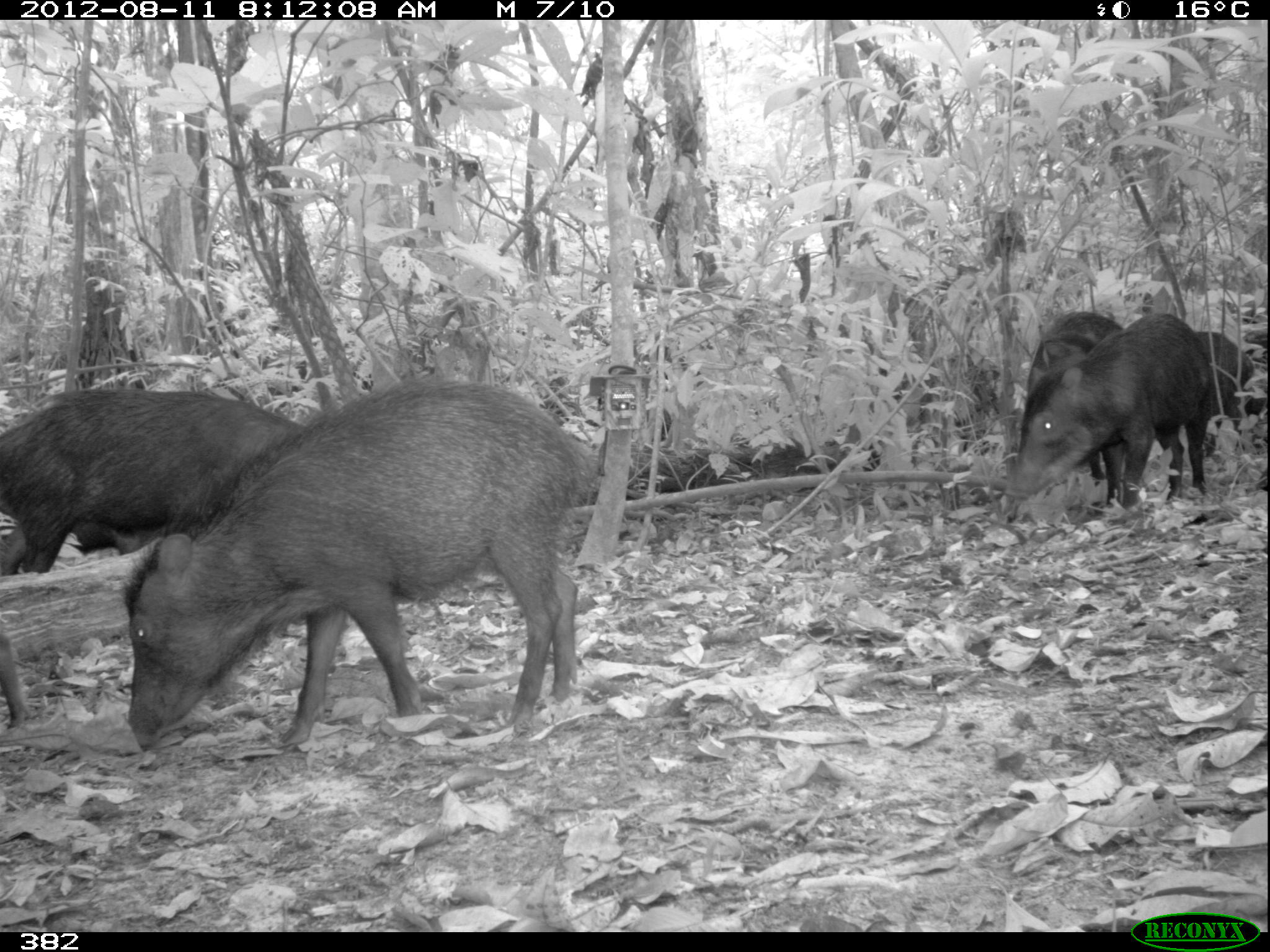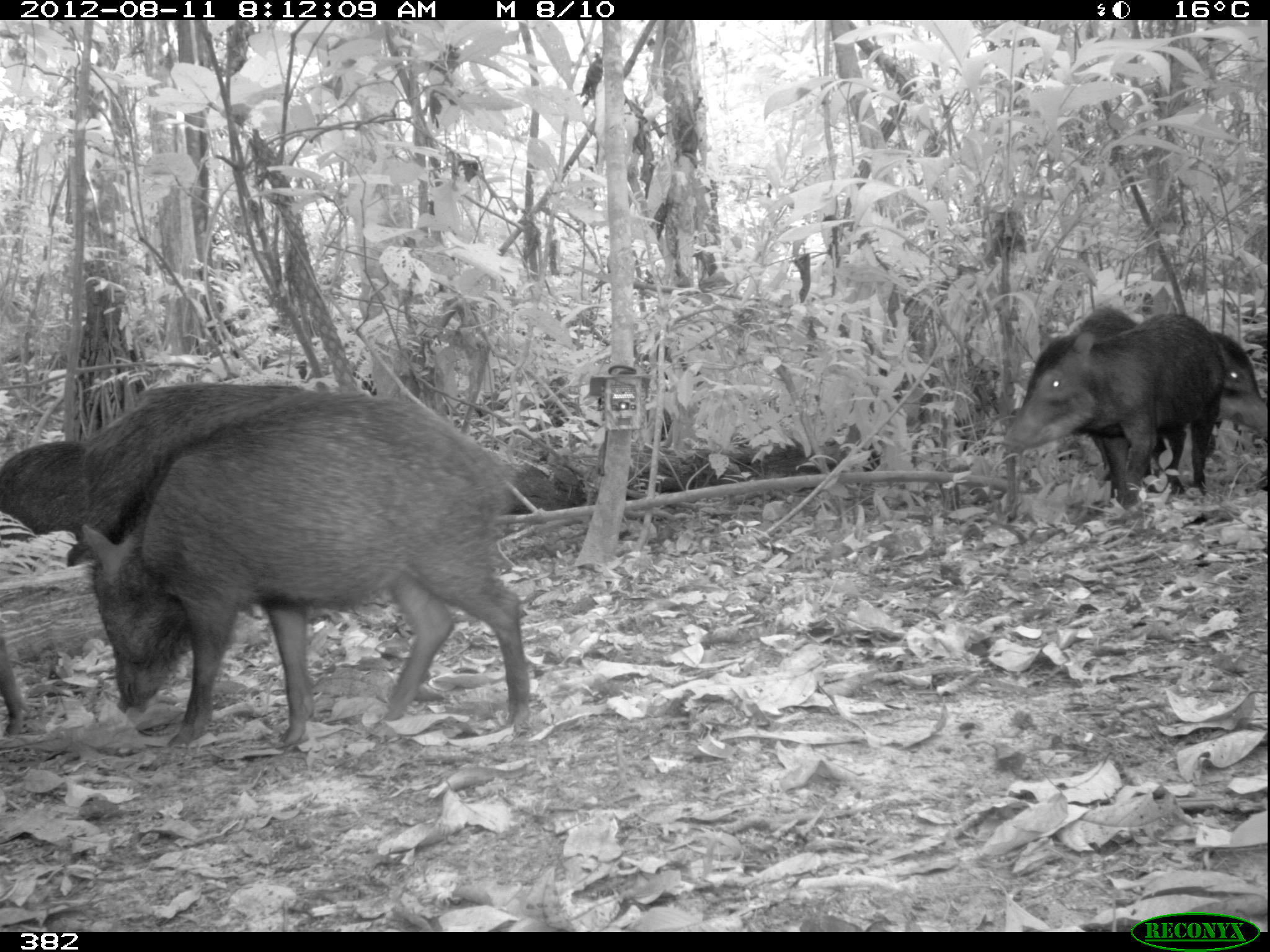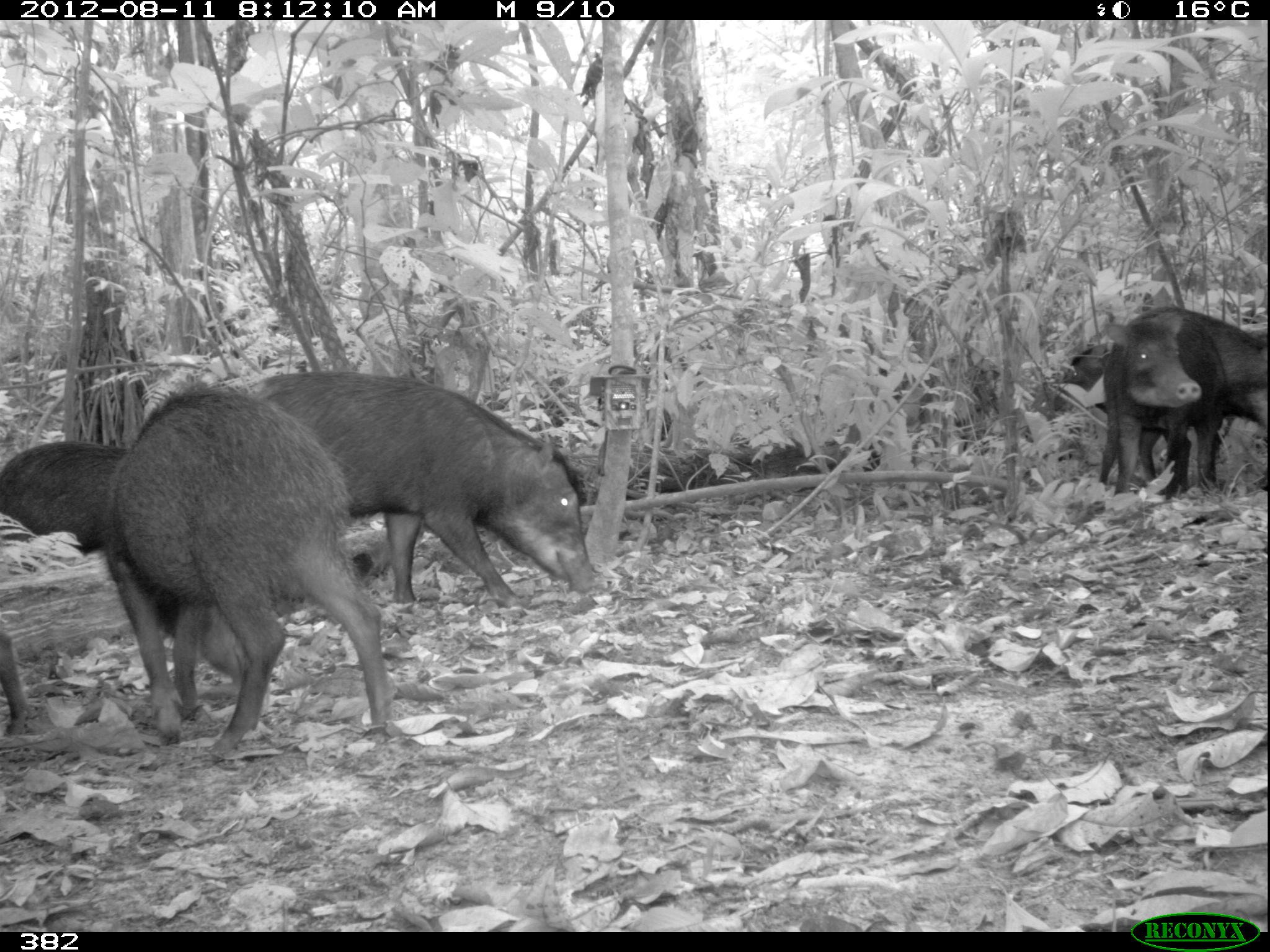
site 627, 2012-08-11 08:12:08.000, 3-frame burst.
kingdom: Animalia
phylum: Chordata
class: Mammalia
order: Artiodactyla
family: Tayassuidae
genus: Tayassu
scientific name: Tayassu pecari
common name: white-lipped peccary